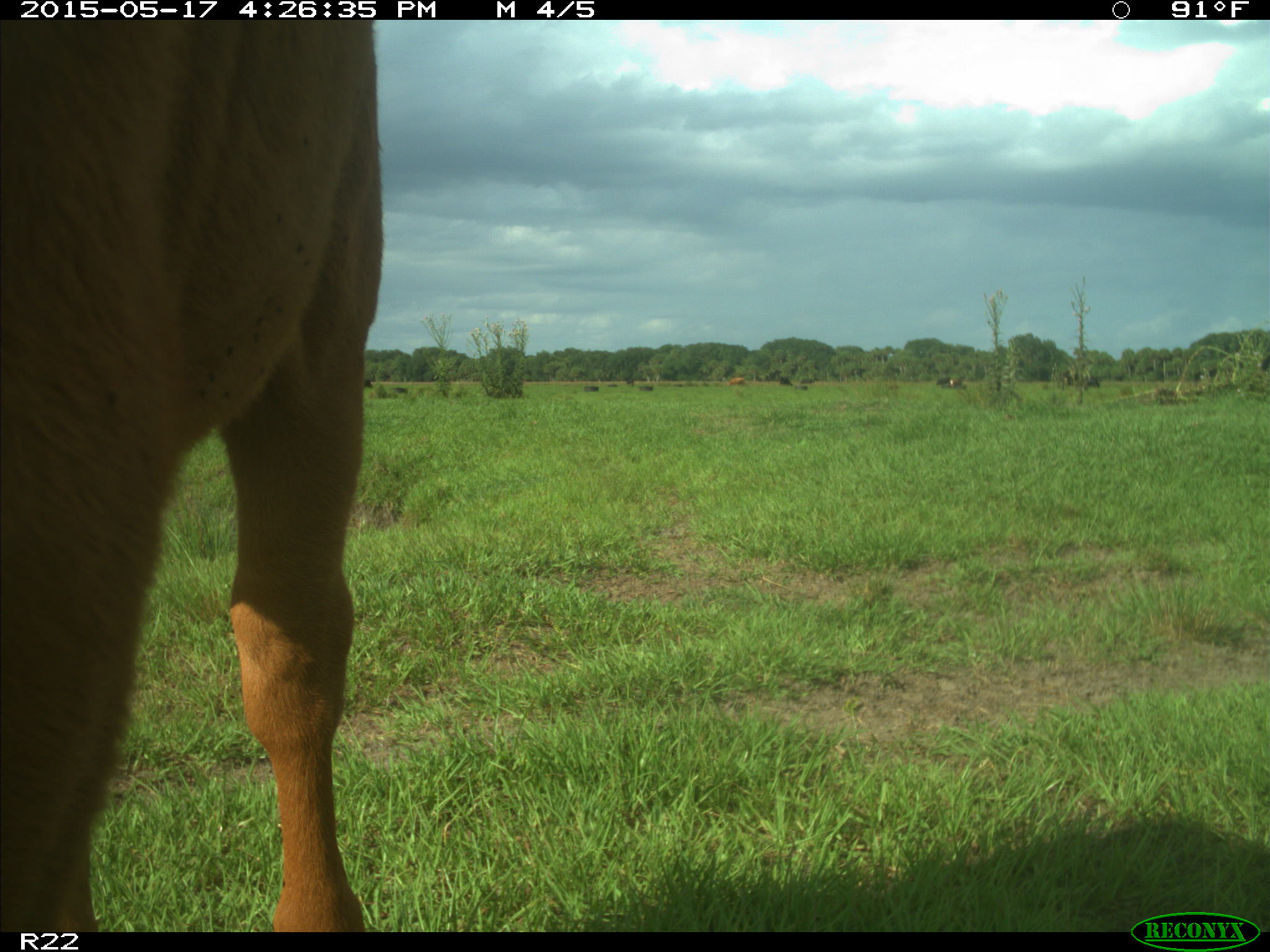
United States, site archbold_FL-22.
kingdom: Animalia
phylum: Chordata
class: Mammalia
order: Artiodactyla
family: Bovidae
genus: Bos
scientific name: Bos taurus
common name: domestic cow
Bos taurus (domestic cow).